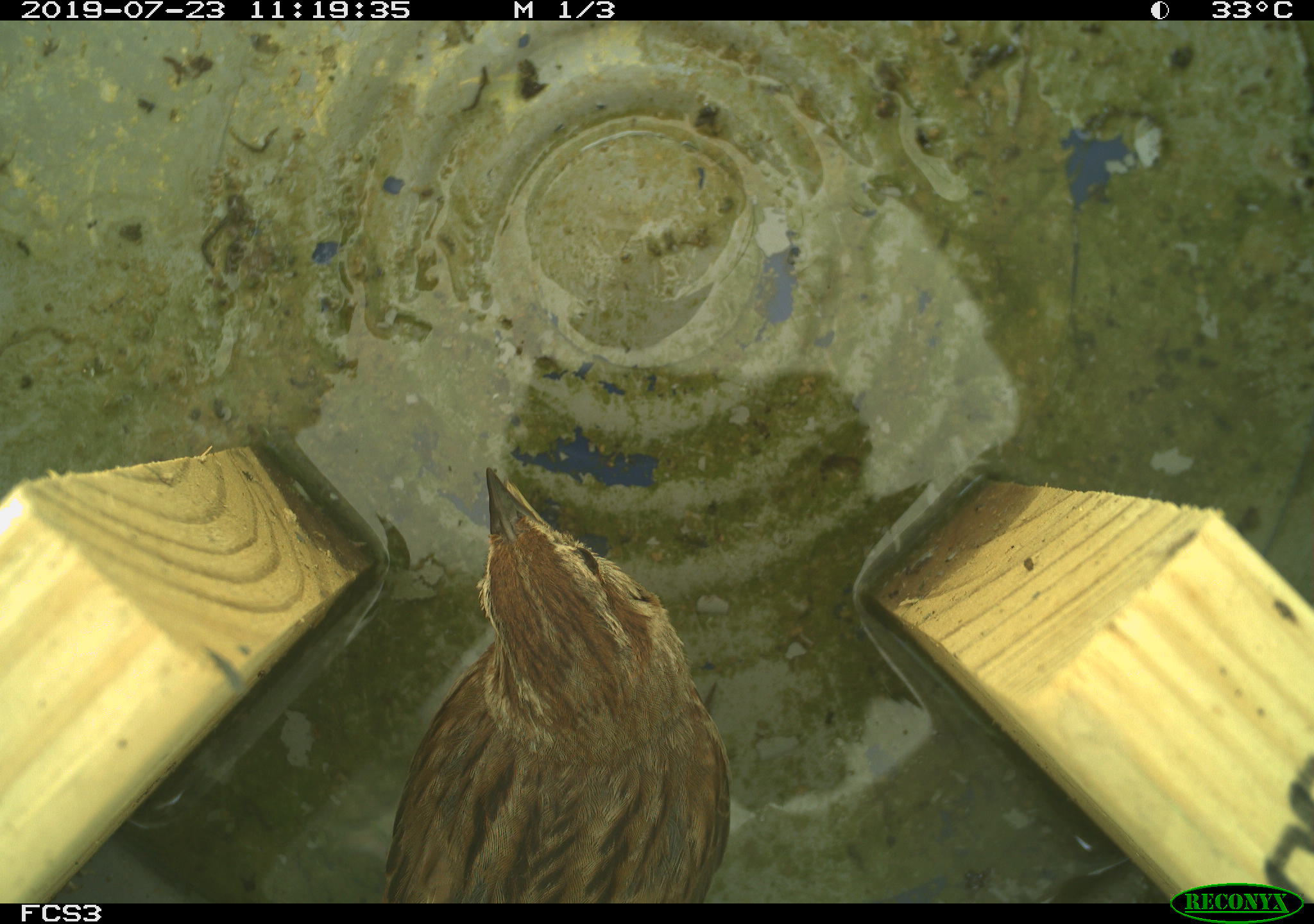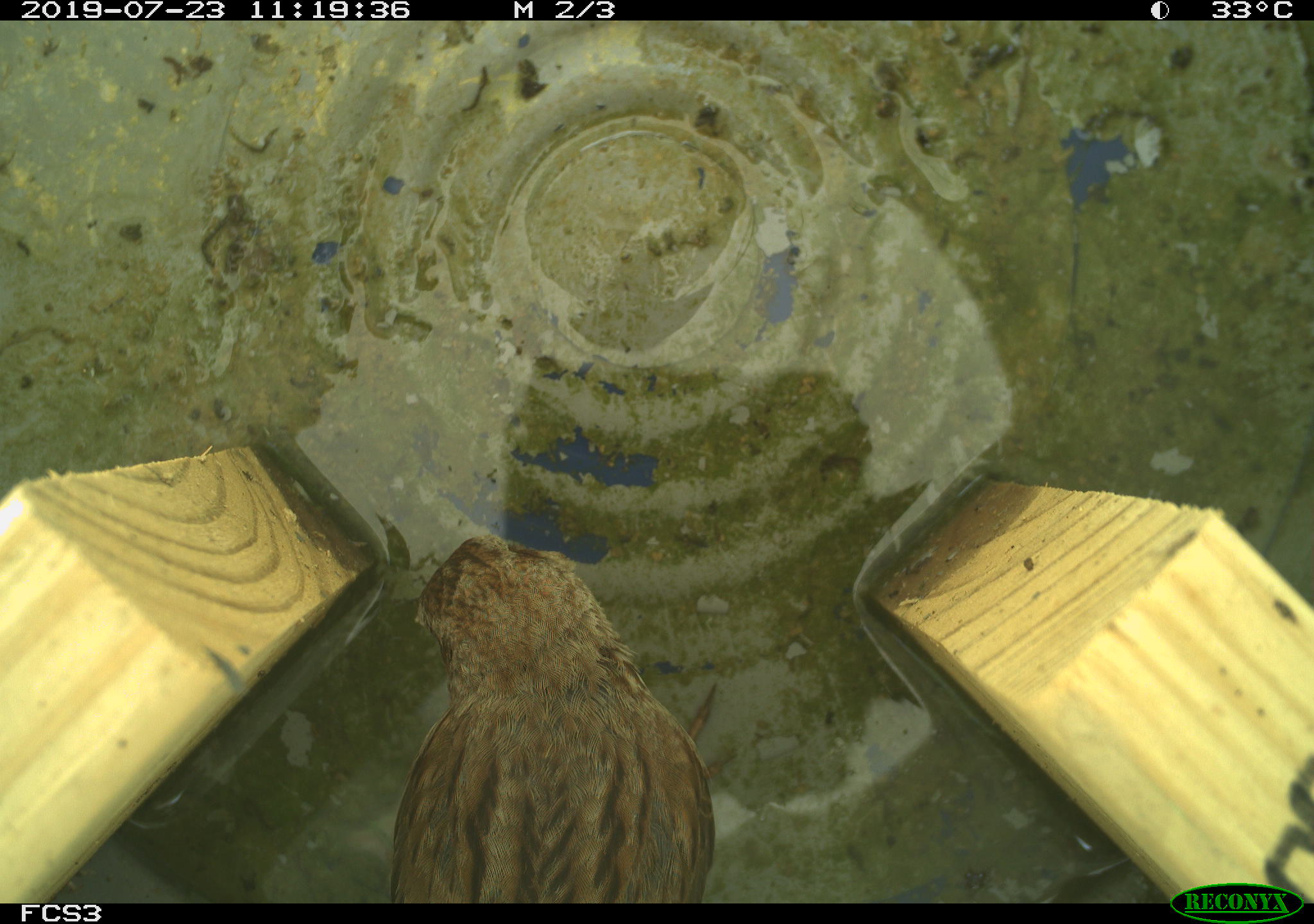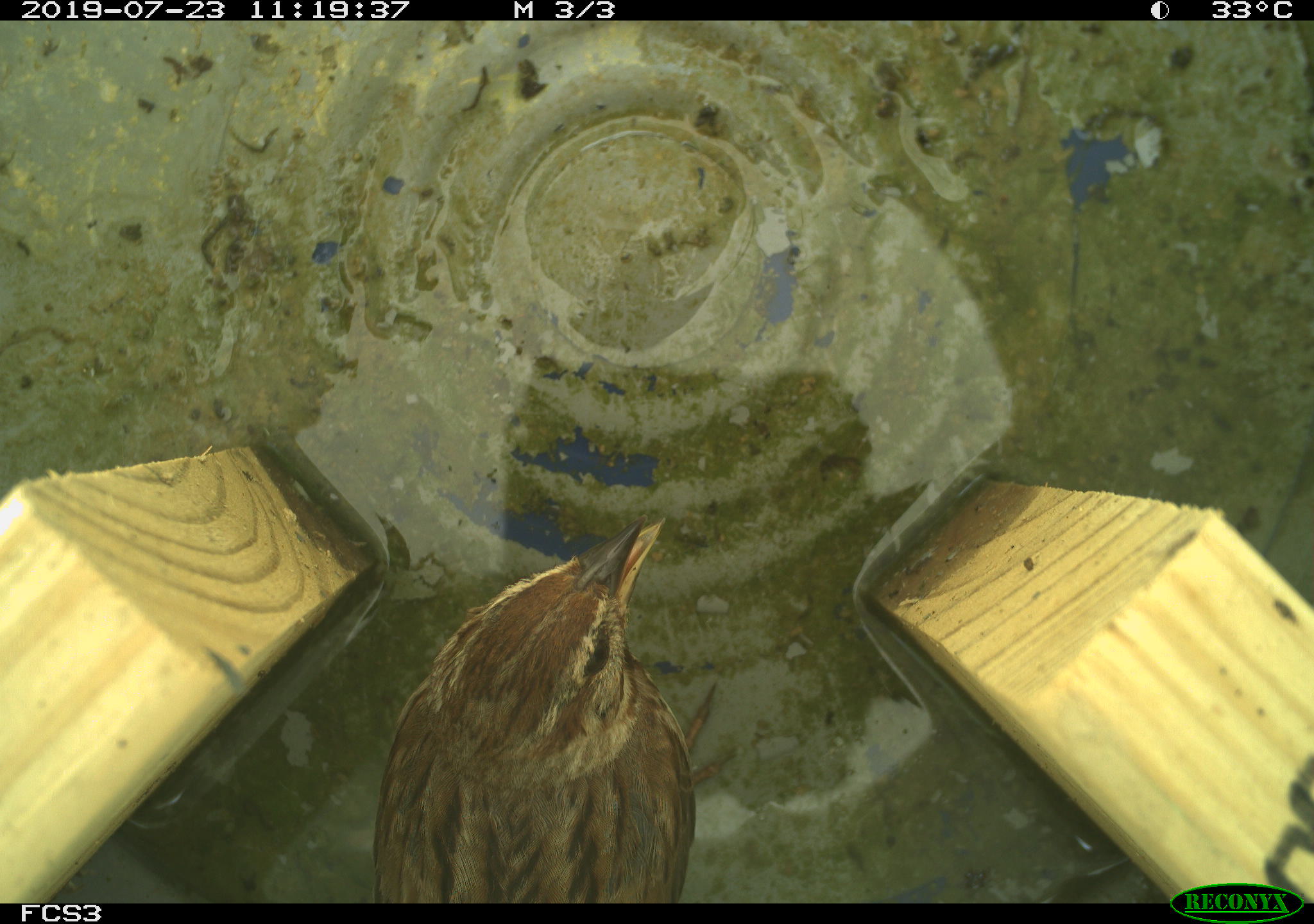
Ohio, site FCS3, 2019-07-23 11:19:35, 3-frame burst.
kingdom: Animalia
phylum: Chordata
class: Aves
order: Passeriformes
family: Passerellidae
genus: Melospiza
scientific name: Melospiza melodia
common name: song sparrow